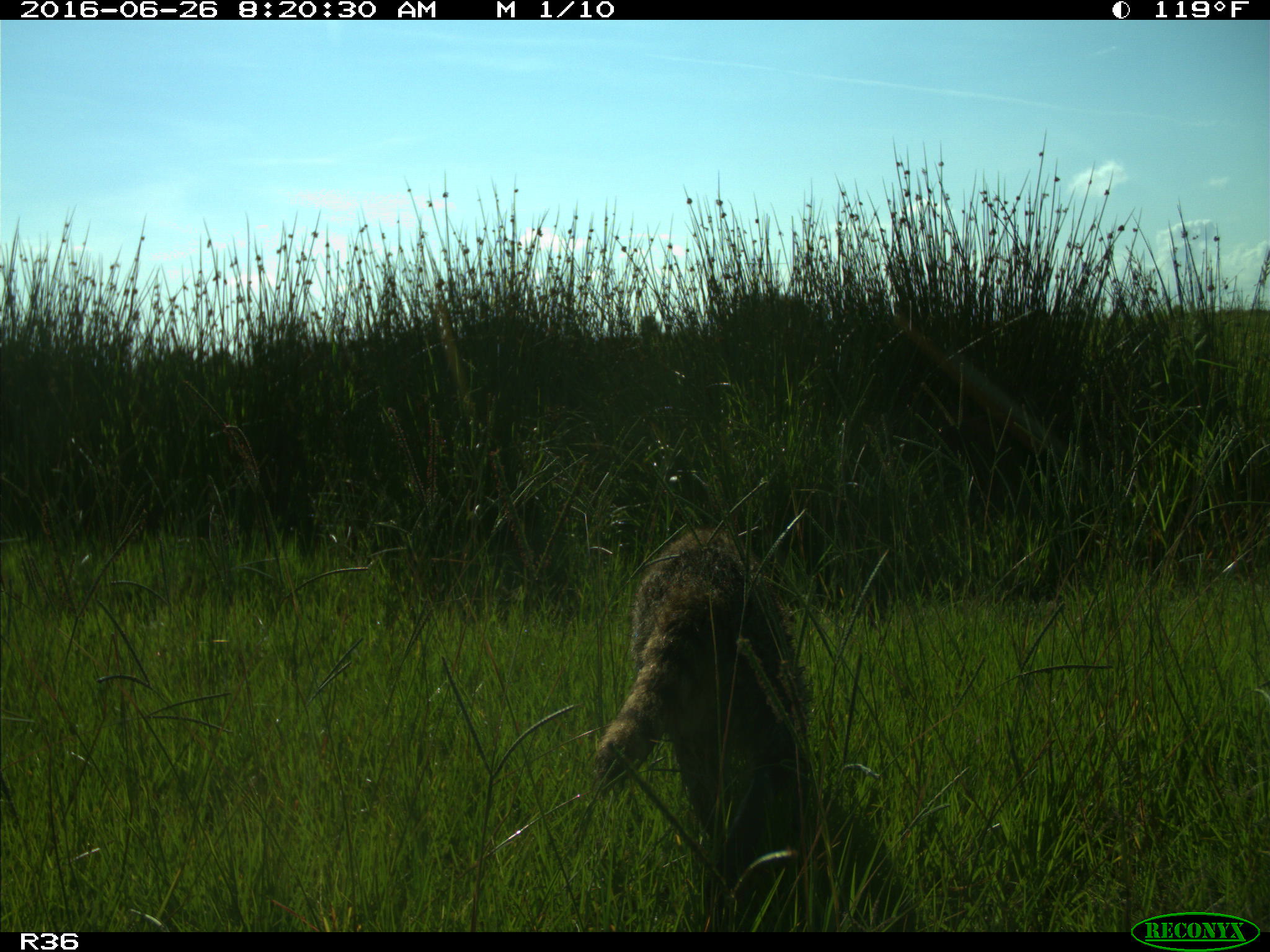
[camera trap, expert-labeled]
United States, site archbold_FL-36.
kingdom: Animalia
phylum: Chordata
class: Mammalia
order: Carnivora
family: Procyonidae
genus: Procyon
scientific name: Procyon lotor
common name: common raccoon